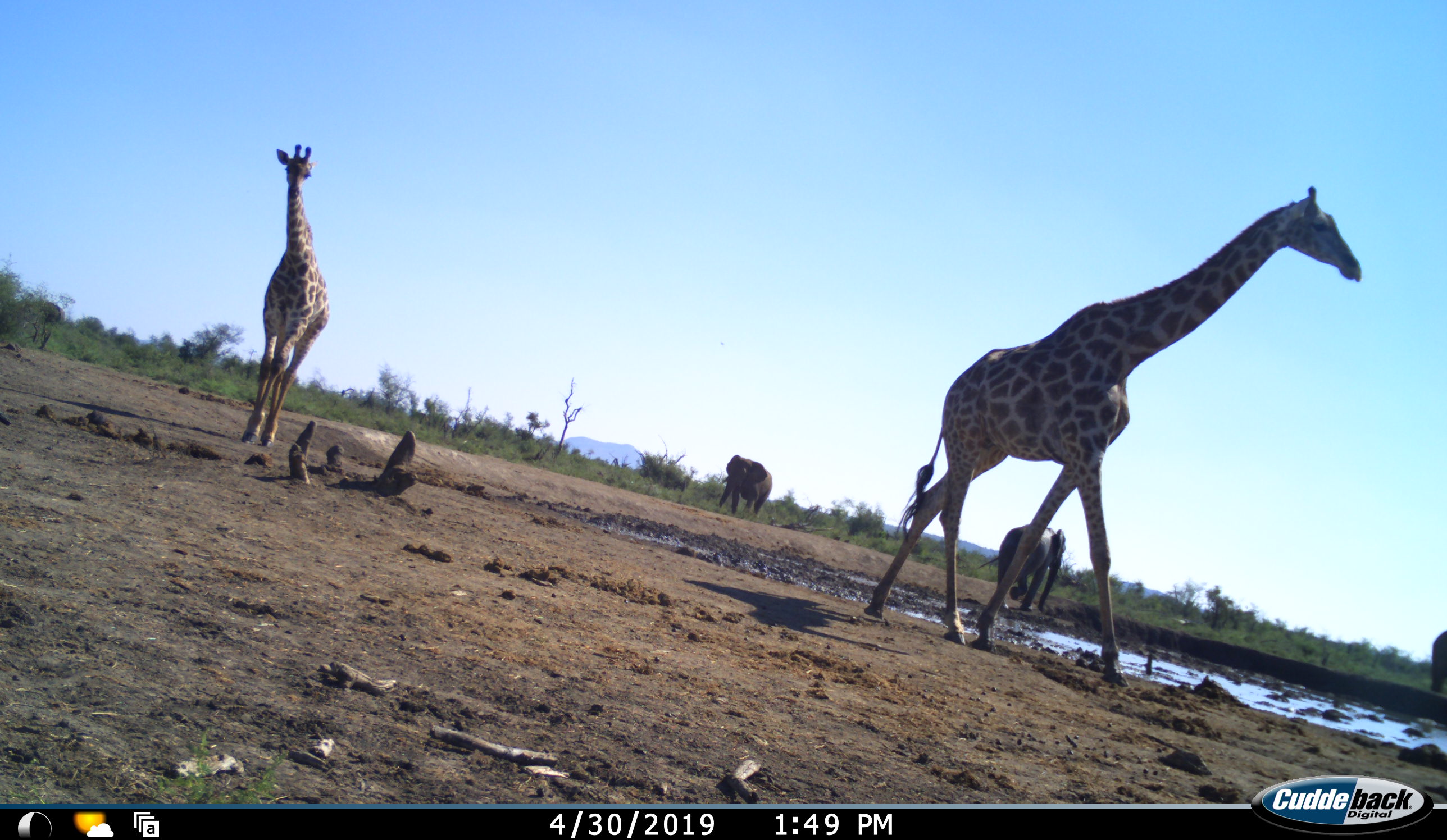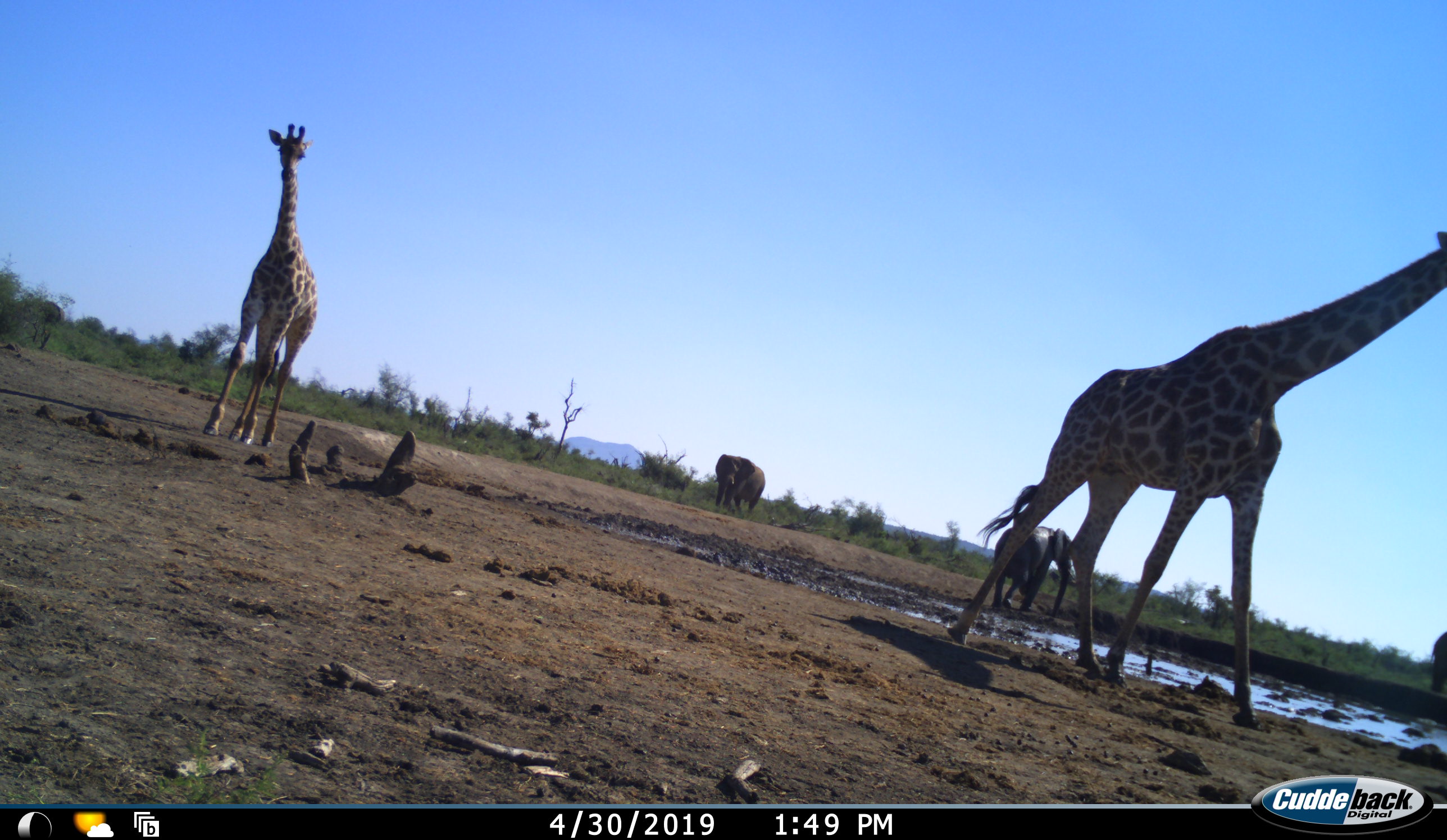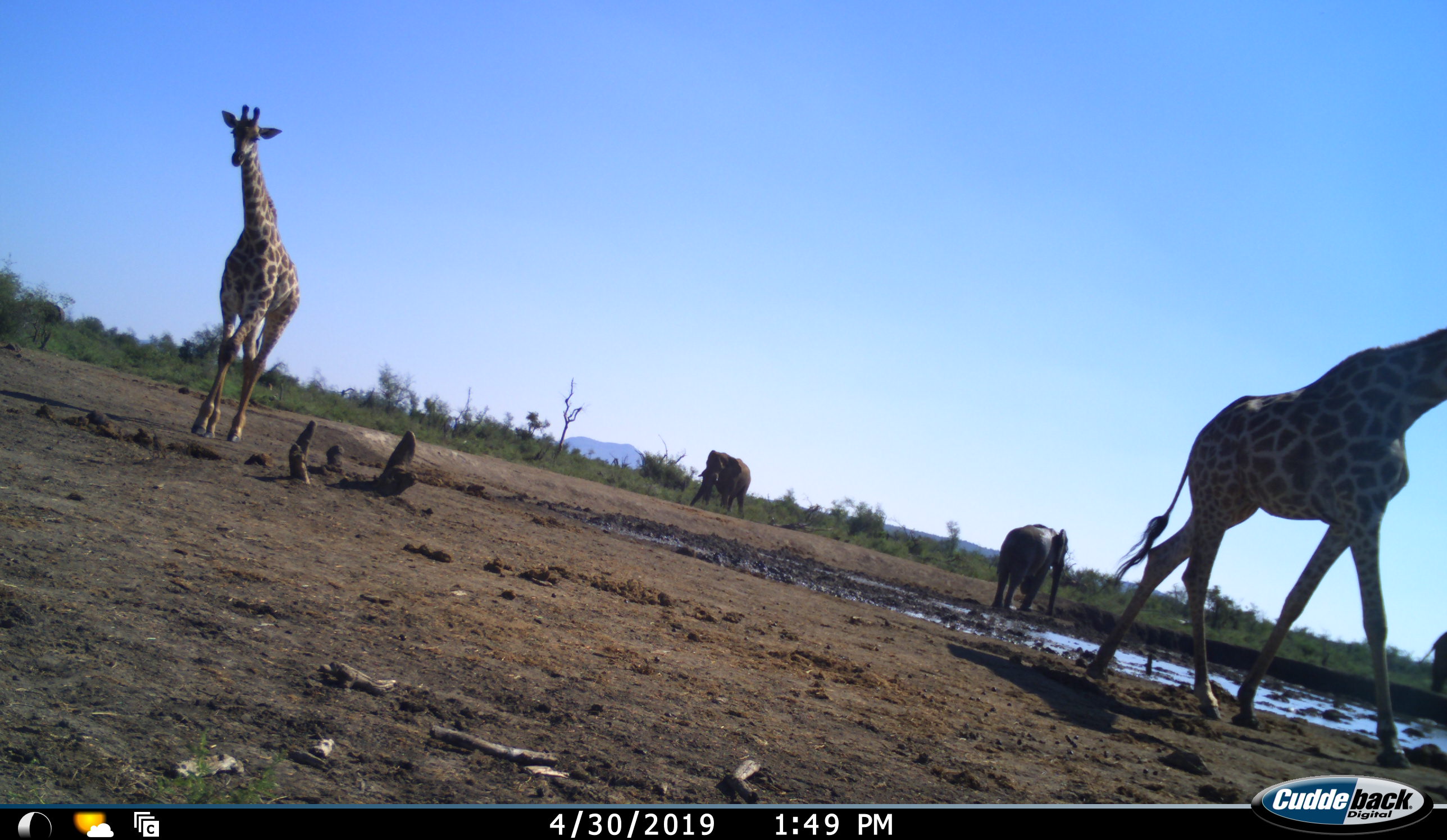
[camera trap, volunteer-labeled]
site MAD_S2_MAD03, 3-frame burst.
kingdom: Animalia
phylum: Chordata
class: Mammalia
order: Proboscidea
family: Elephantidae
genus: Loxodonta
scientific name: Loxodonta africana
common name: african bush elephant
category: elephant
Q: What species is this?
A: Elephant (african bush elephant) (Loxodonta africana).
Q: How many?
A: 3.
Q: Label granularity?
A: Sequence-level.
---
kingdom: Animalia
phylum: Chordata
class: Mammalia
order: Artiodactyla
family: Giraffidae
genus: Giraffa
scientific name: Giraffa camelopardalis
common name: giraffe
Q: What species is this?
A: Giraffe (Giraffa camelopardalis).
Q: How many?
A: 2.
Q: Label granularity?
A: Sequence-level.